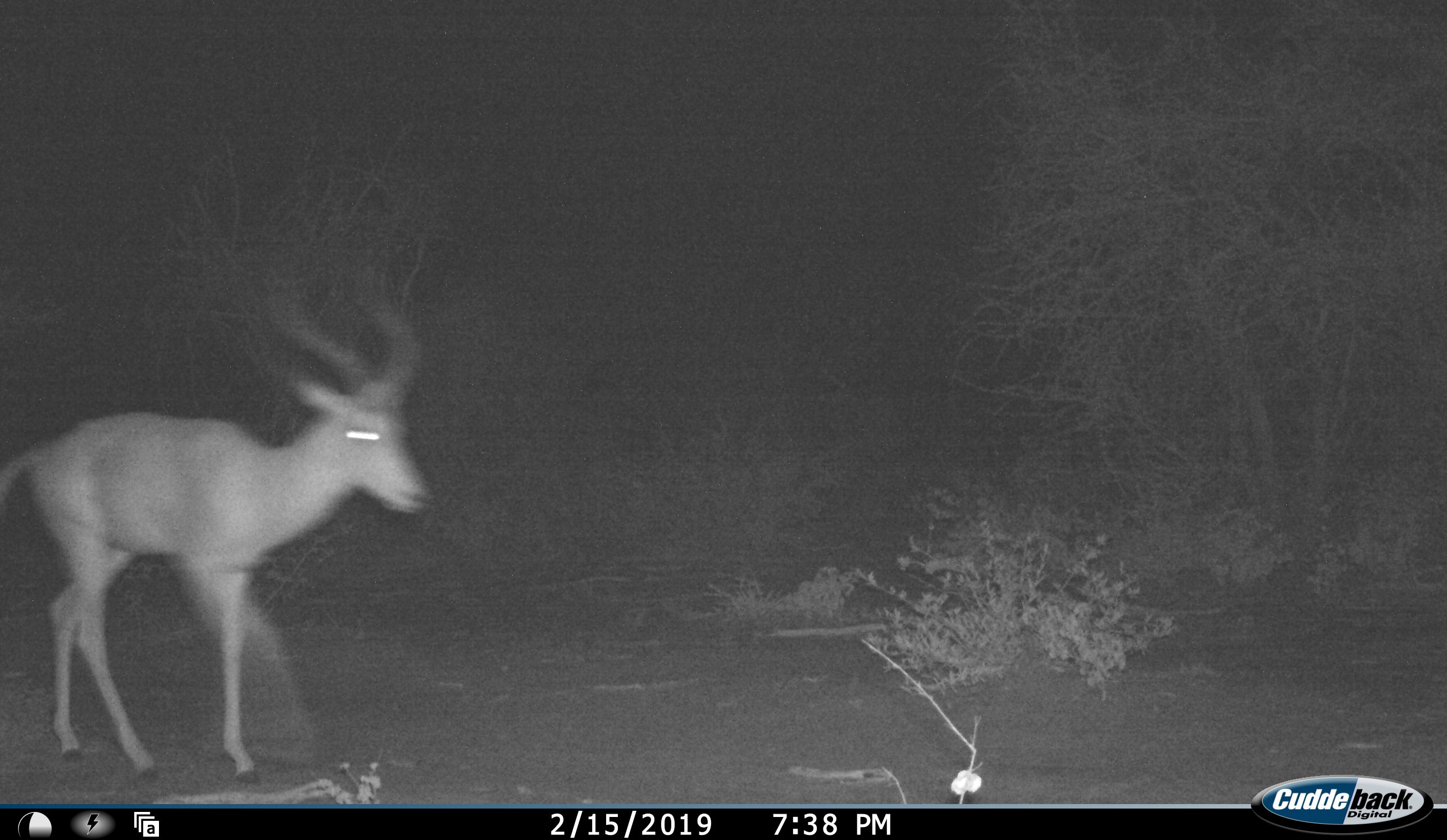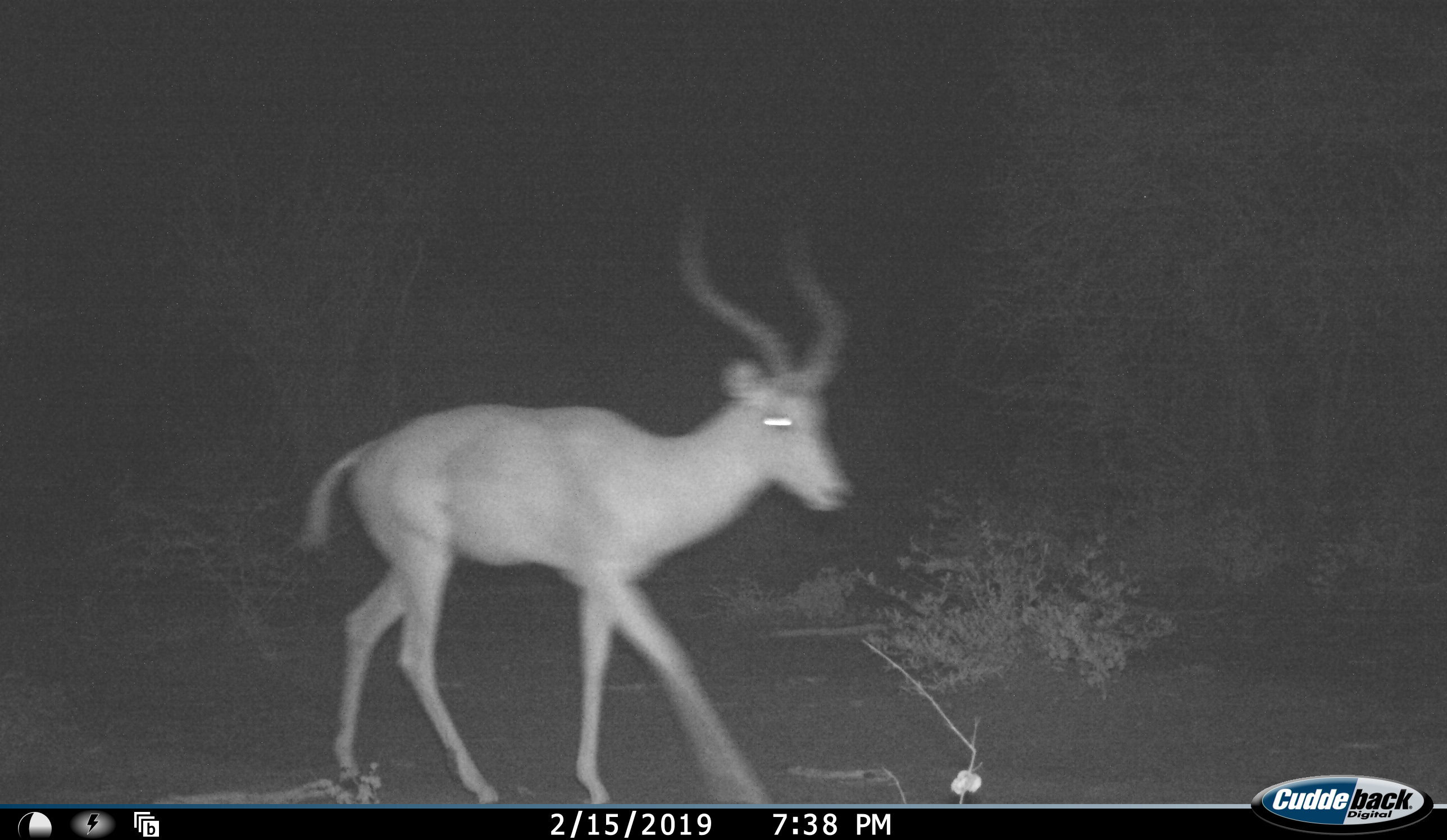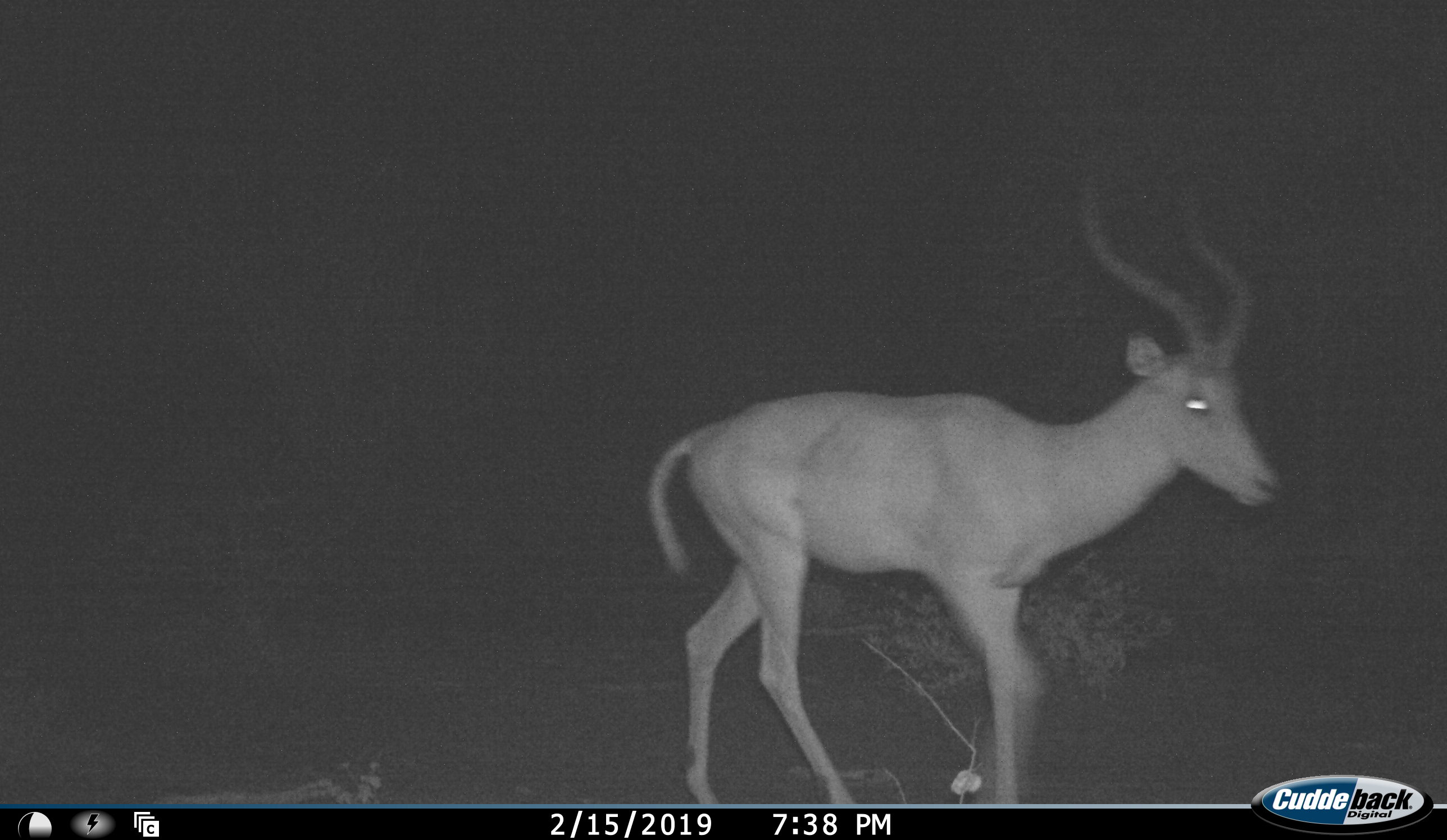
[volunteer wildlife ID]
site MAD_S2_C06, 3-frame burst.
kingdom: Animalia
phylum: Chordata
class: Mammalia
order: Artiodactyla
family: Bovidae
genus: Aepyceros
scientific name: Aepyceros melampus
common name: impala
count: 1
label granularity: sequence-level